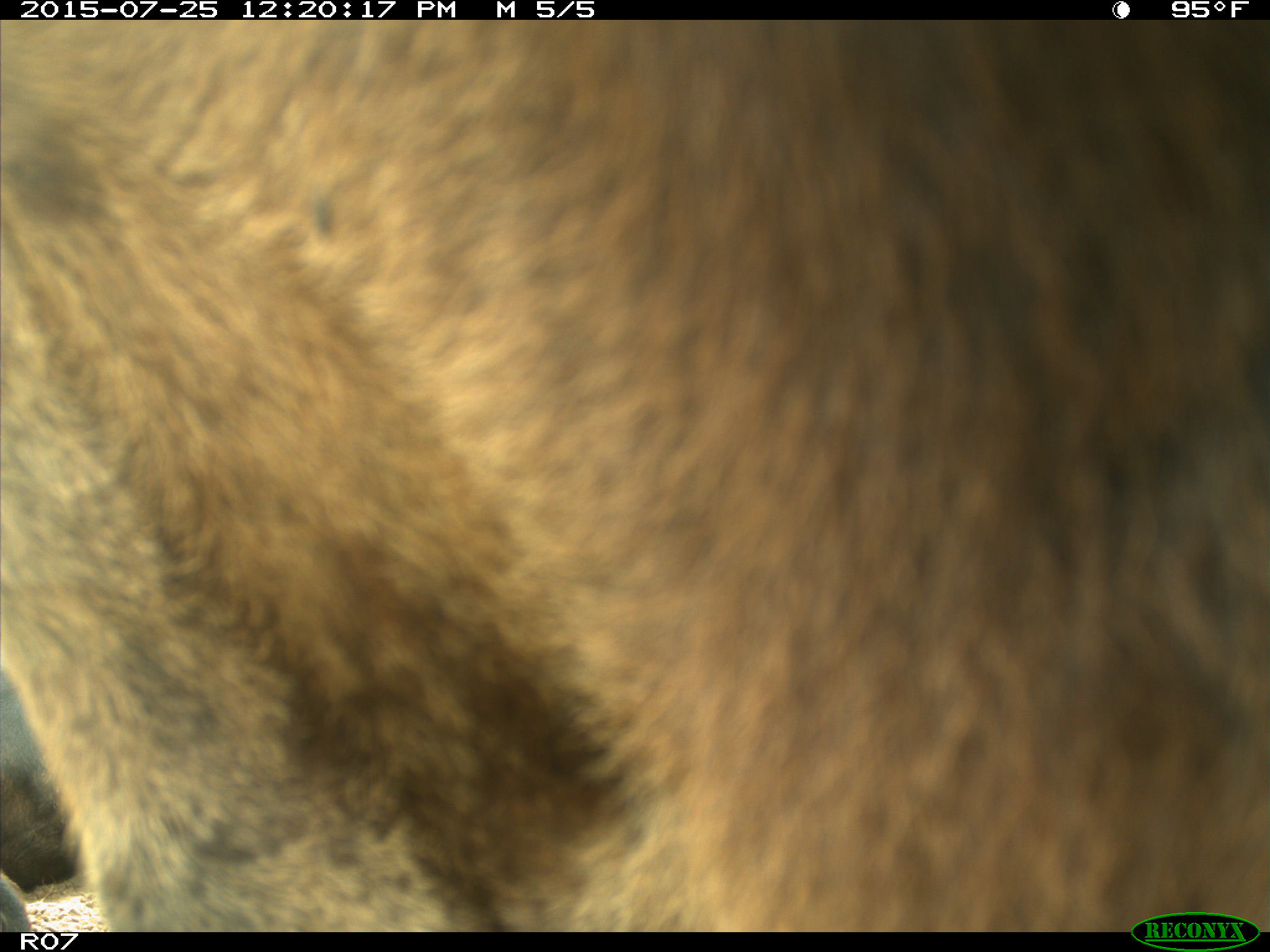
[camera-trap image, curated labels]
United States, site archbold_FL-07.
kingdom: Animalia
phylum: Chordata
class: Mammalia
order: Artiodactyla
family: Bovidae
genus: Bos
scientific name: Bos taurus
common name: domestic cow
Bos taurus (domestic cow).